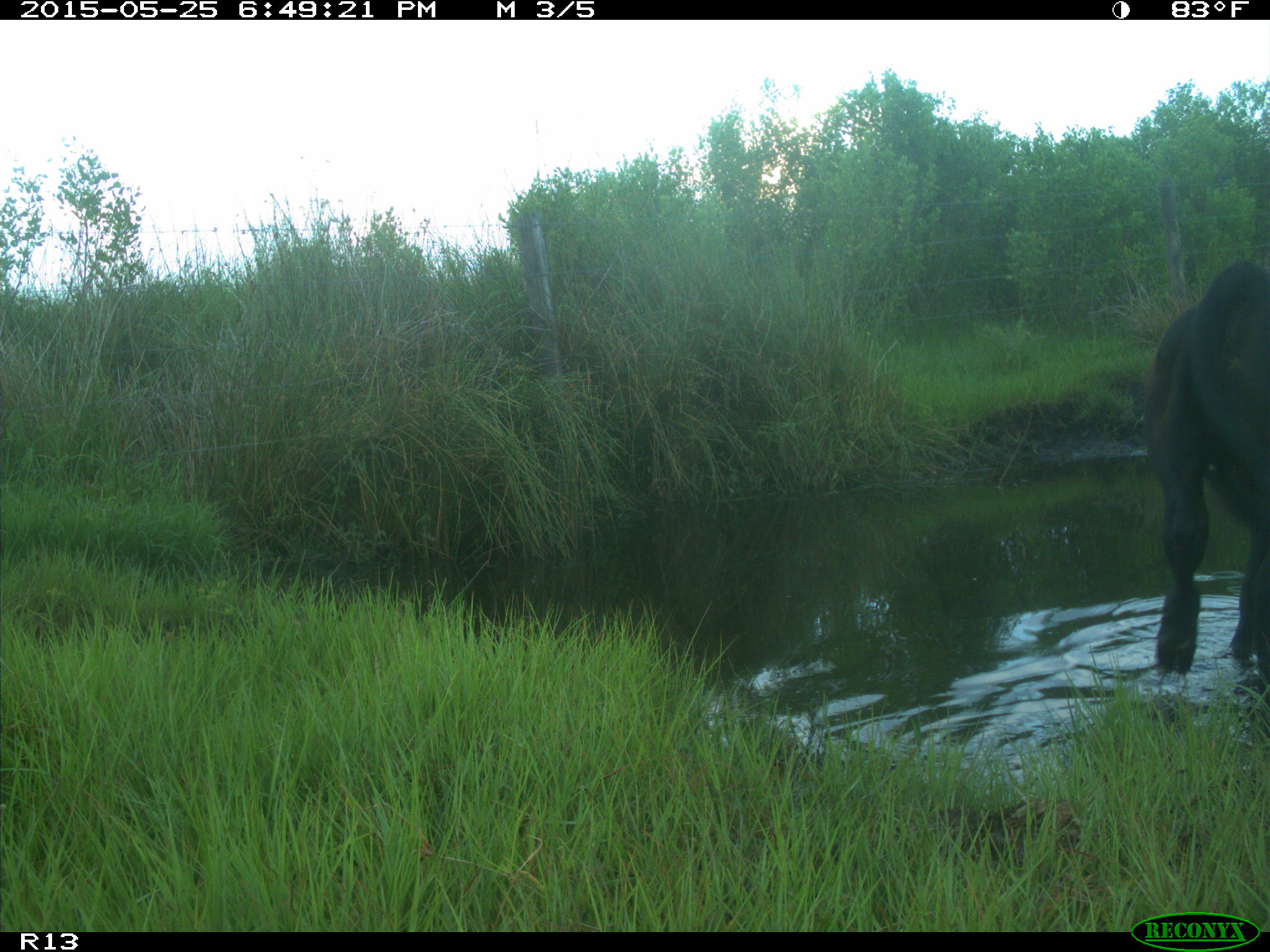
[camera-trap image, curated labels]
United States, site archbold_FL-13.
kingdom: Animalia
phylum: Chordata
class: Mammalia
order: Artiodactyla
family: Bovidae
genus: Bos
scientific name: Bos taurus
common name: domestic cow